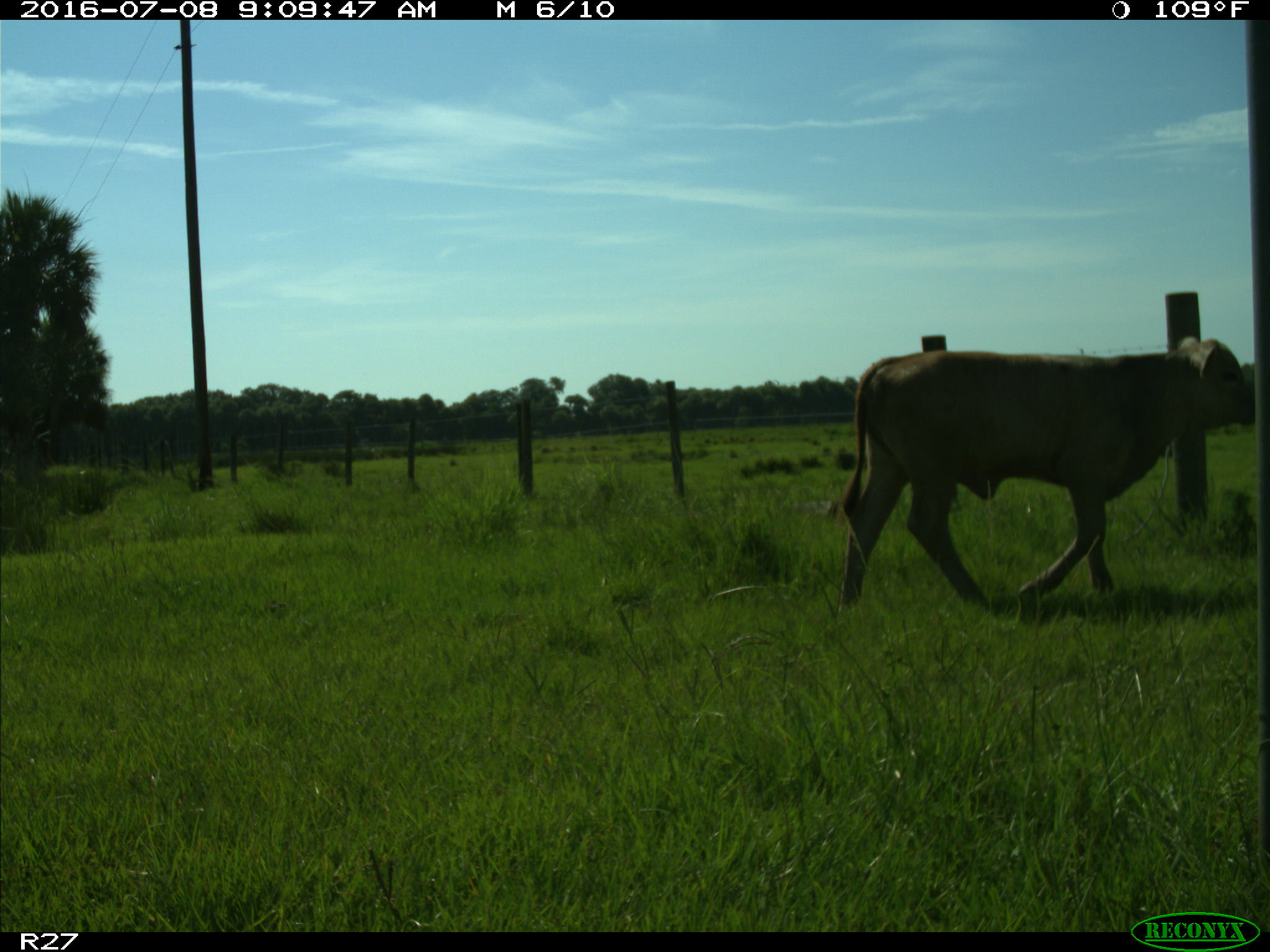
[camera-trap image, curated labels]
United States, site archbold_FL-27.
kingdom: Animalia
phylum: Chordata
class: Mammalia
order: Artiodactyla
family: Bovidae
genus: Bos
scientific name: Bos taurus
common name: domestic cow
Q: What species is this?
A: Bos taurus (domestic cow).